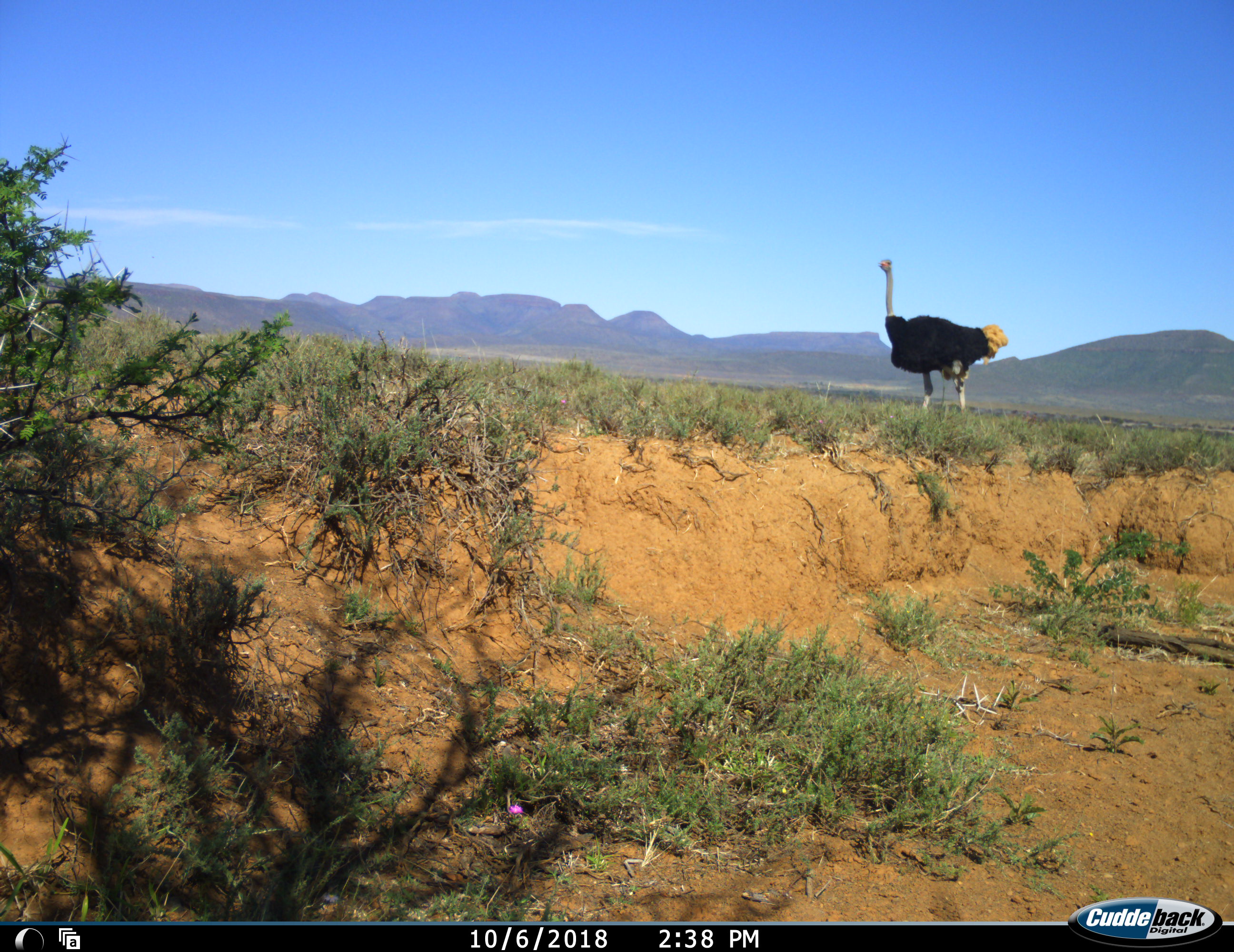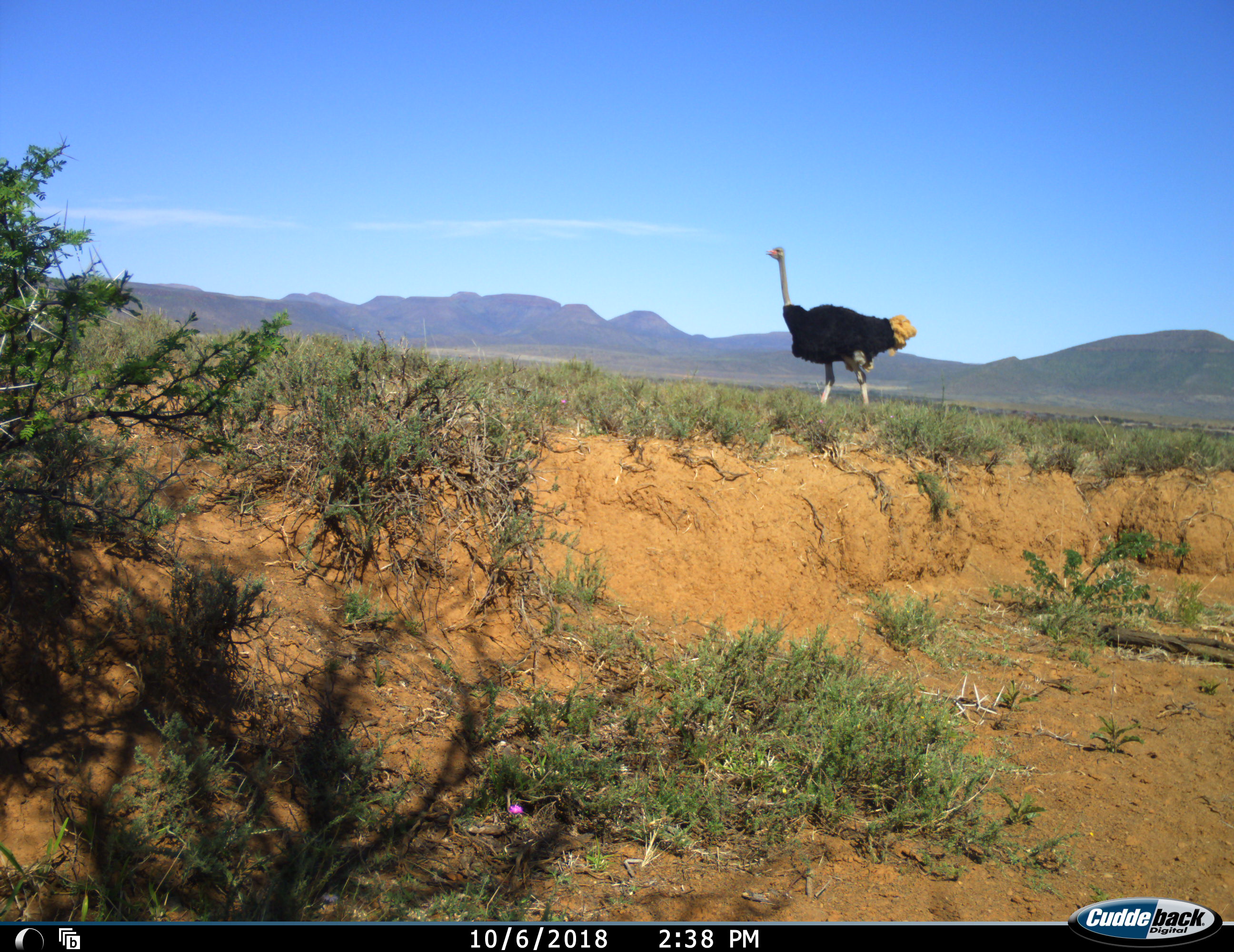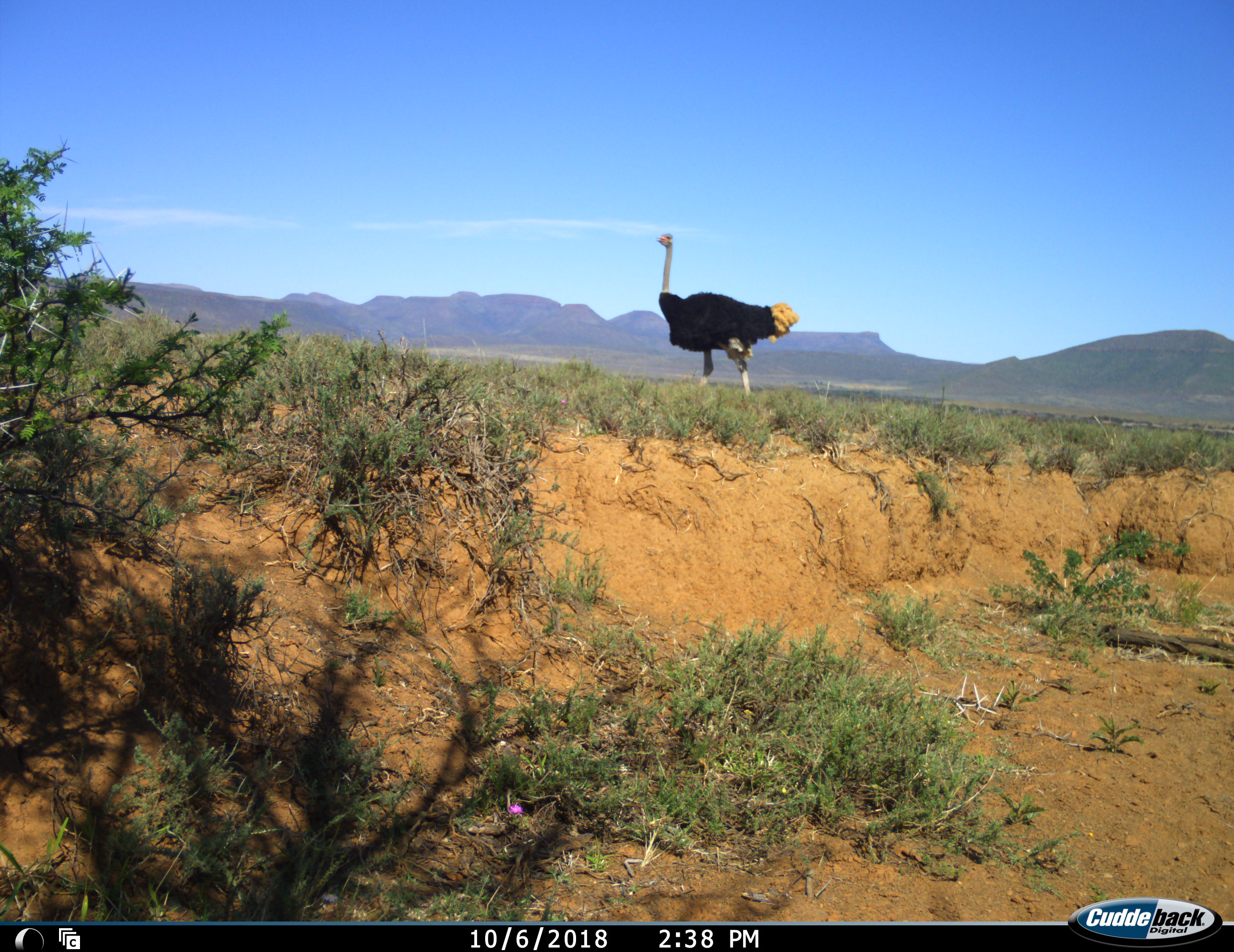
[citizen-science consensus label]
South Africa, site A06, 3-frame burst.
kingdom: Animalia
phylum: Chordata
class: Aves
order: Struthioniformes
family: Struthionidae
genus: Struthio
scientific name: Struthio camelus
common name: ostrich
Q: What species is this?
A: Ostrich (Struthio camelus).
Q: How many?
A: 1.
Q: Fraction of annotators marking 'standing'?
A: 10%.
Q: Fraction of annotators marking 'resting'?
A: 0%.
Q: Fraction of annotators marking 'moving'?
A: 90%.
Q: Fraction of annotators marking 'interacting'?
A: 0%.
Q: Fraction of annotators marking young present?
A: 0%.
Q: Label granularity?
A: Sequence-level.